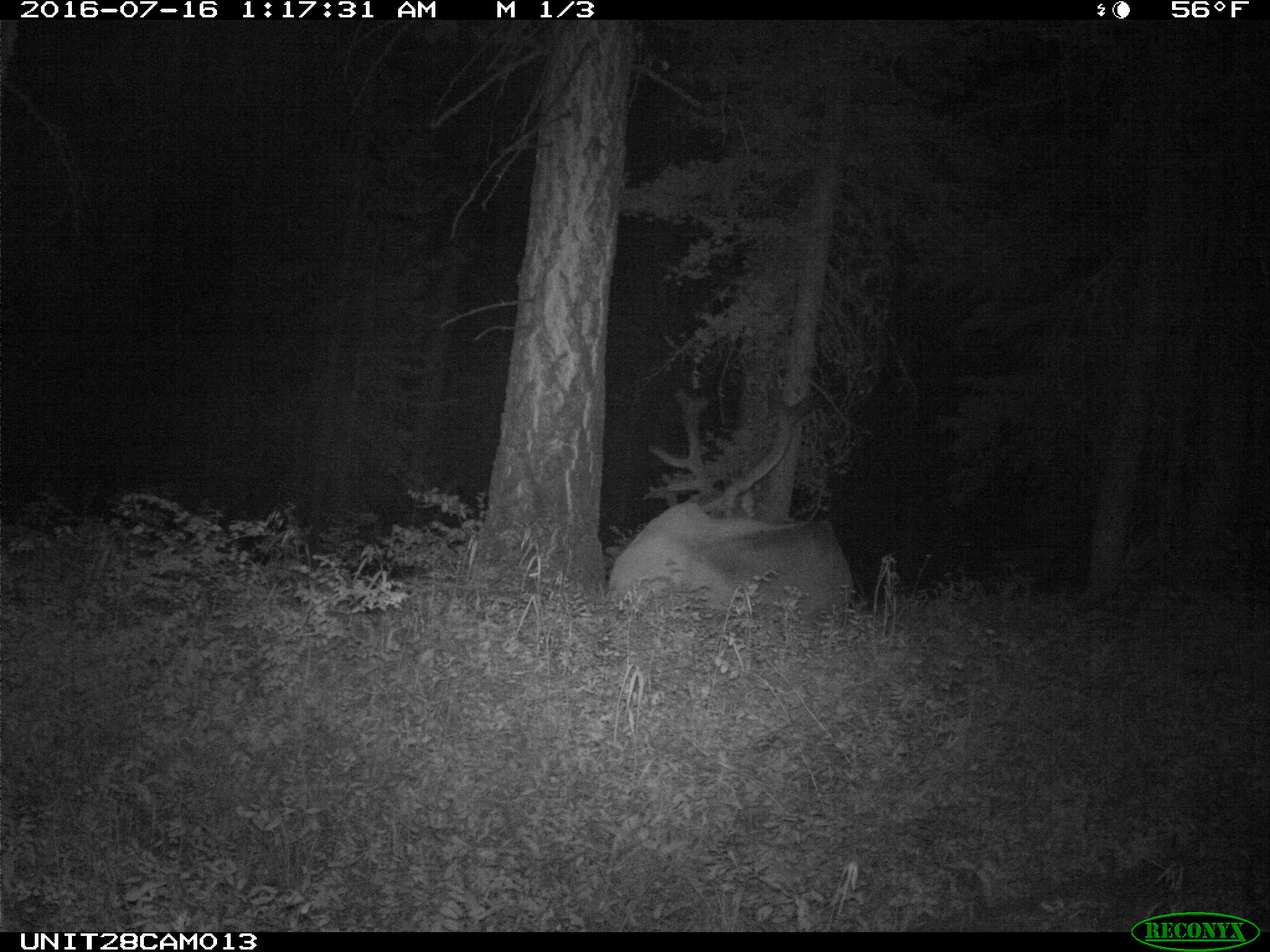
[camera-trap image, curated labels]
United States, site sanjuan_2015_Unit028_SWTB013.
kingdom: Animalia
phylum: Chordata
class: Mammalia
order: Artiodactyla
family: Cervidae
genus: Cervus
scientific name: Cervus elaphus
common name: red deer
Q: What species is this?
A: Cervus elaphus (red deer).